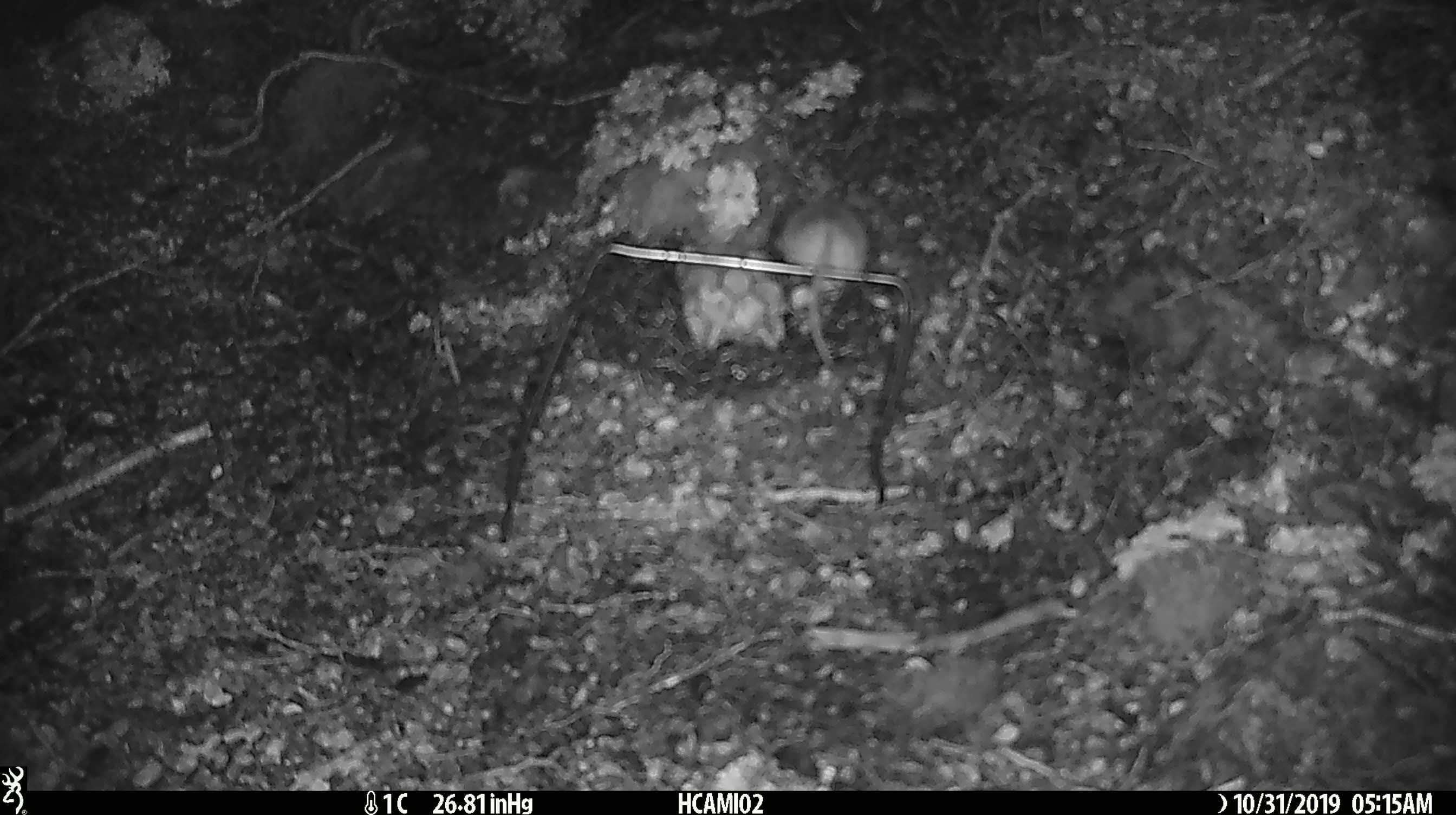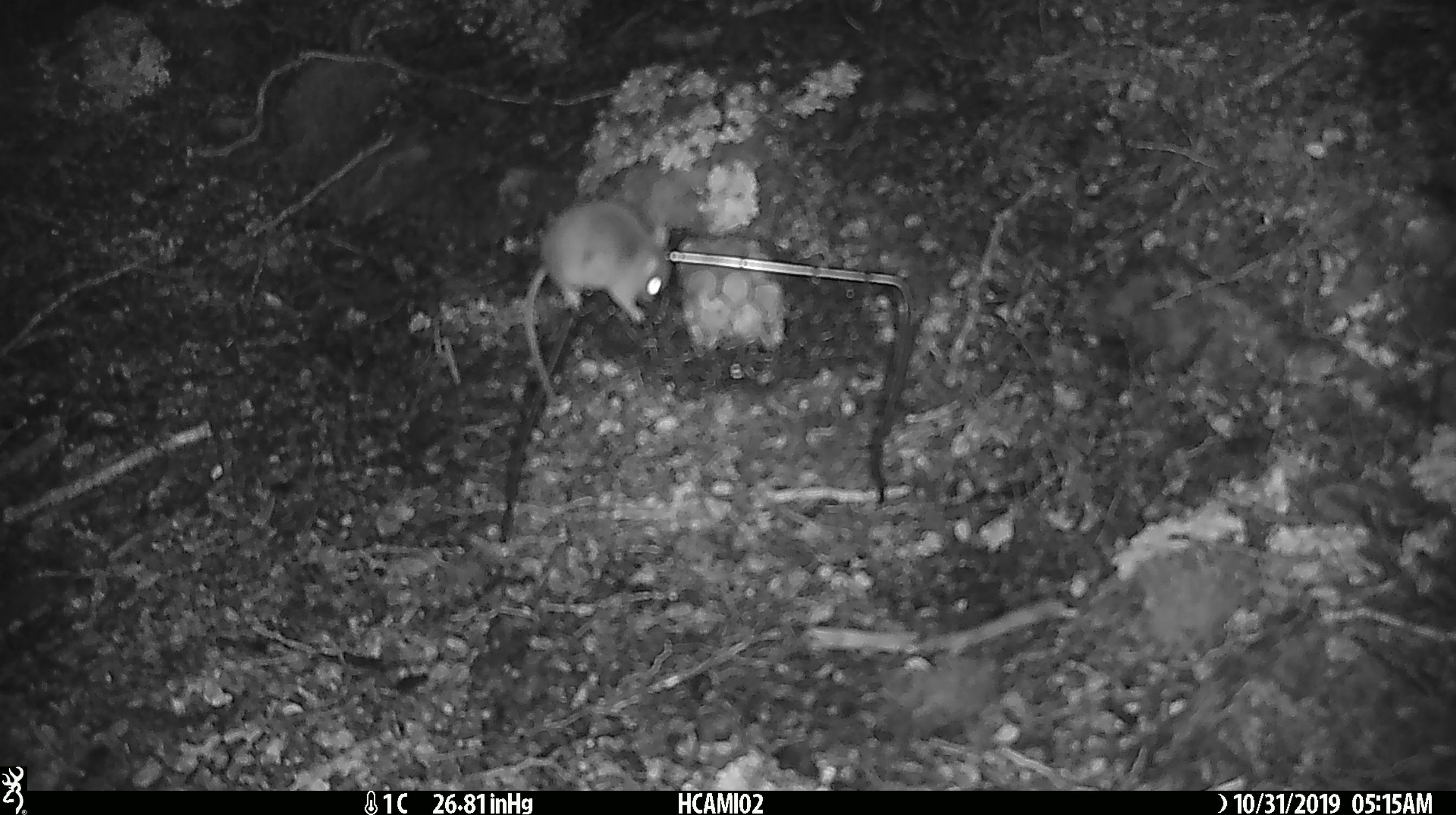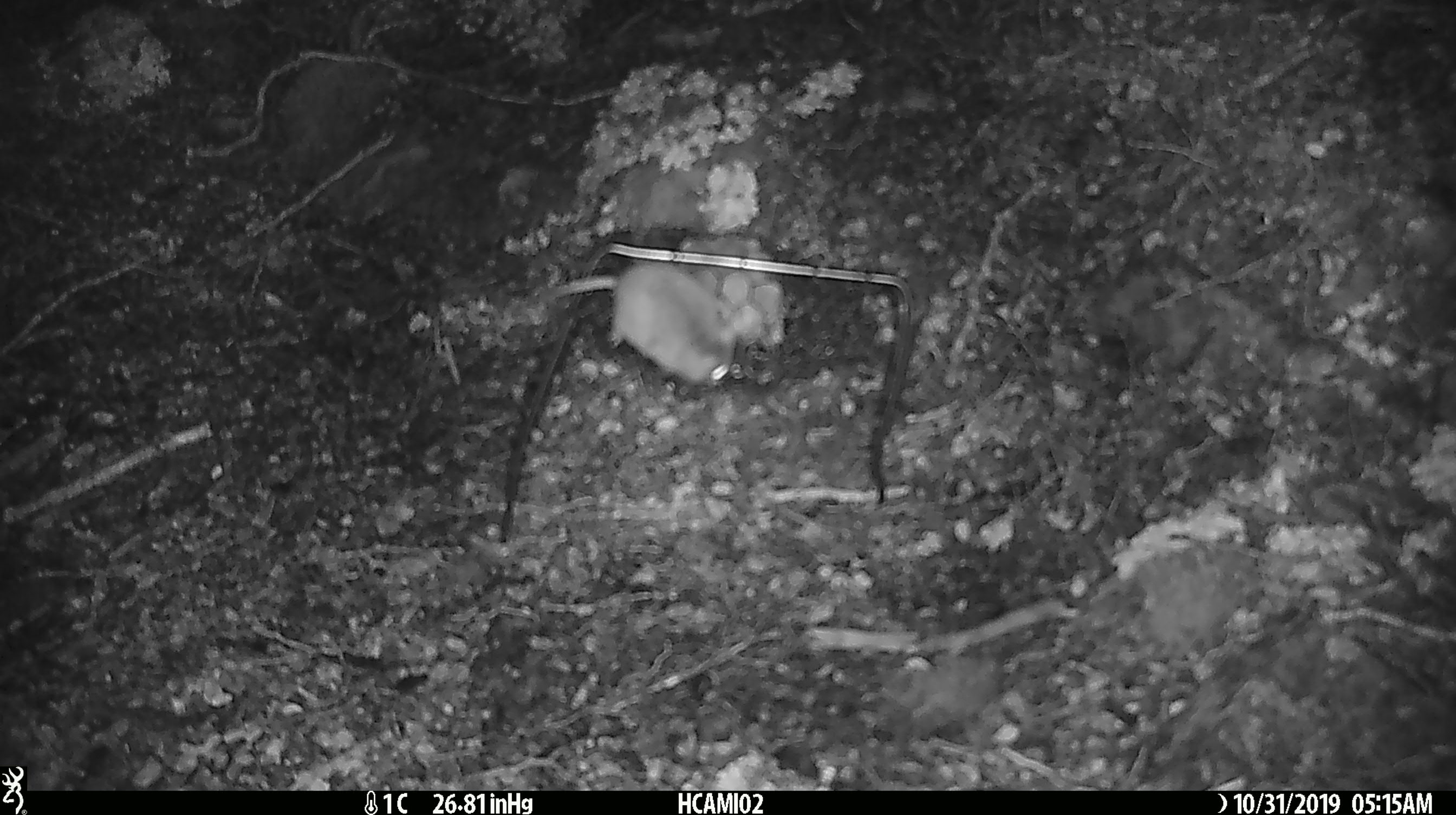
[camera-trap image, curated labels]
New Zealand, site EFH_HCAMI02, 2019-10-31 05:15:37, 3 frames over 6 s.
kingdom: Animalia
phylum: Chordata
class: Mammalia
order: Rodentia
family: Muridae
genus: Mus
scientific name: Mus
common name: mouse